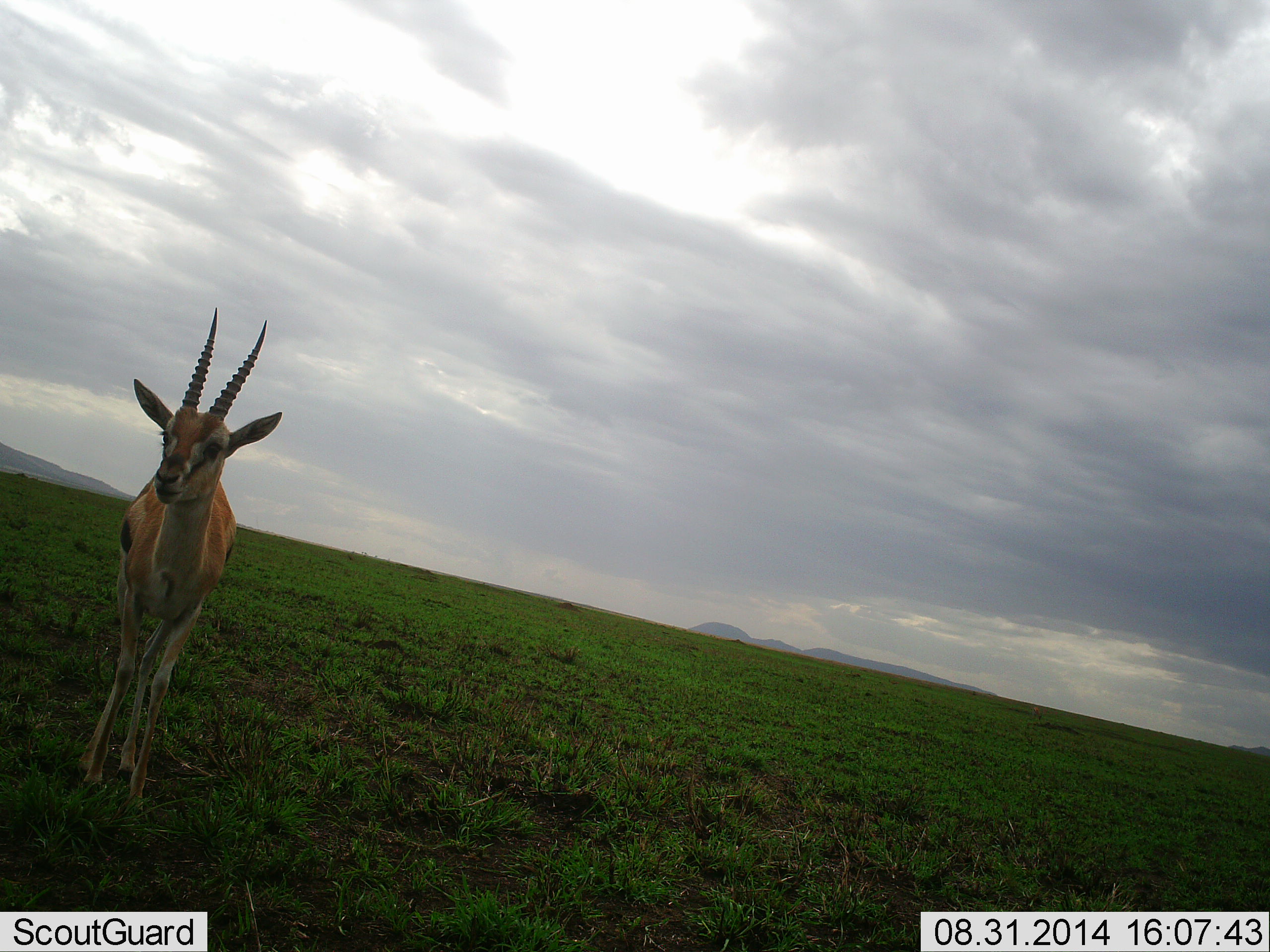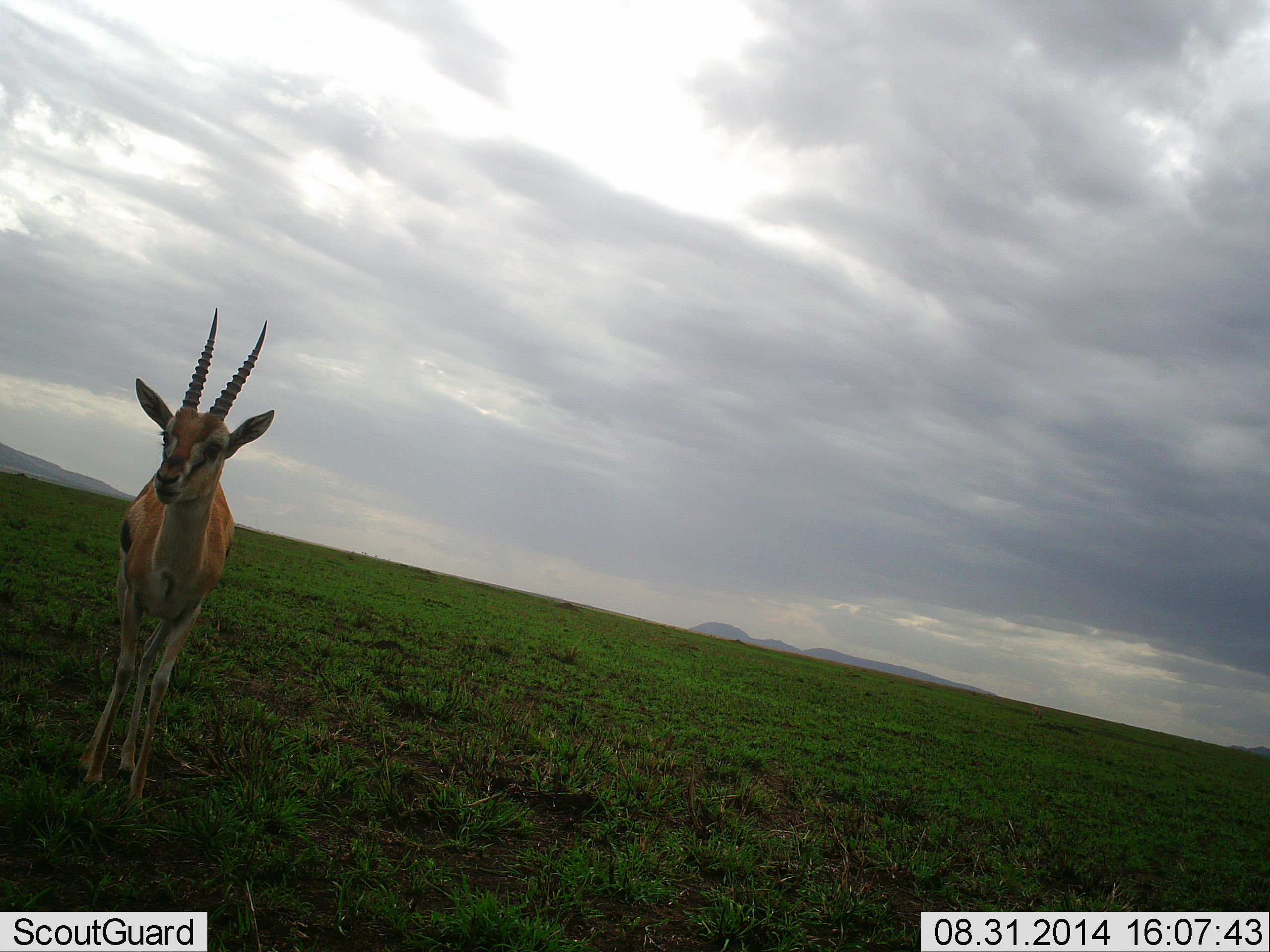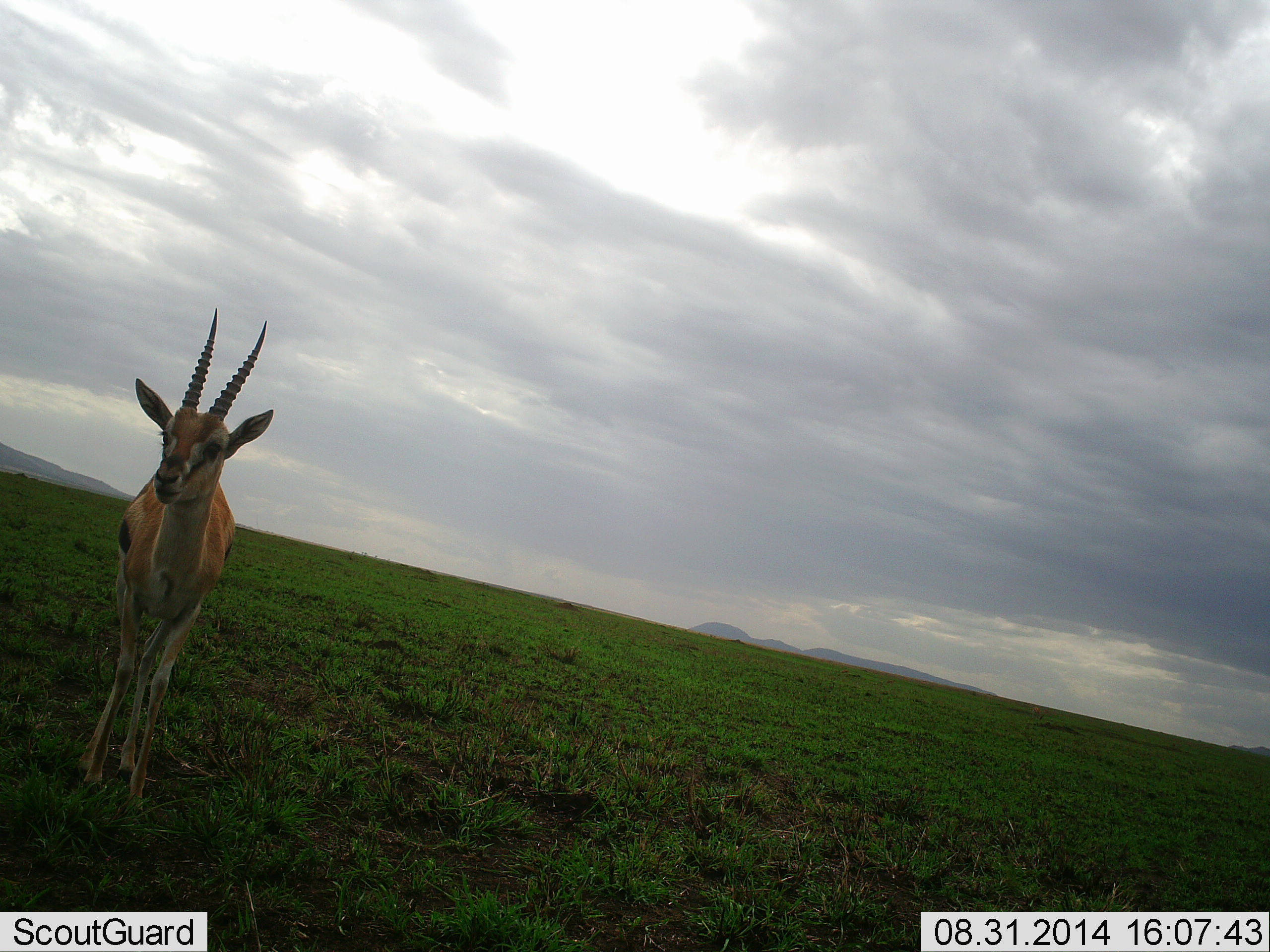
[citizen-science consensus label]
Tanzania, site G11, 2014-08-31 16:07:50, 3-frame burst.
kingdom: Animalia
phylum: Chordata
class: Mammalia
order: Artiodactyla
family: Bovidae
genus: Eudorcas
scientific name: Eudorcas thomsonii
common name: thomson's gazelle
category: gazellethomsons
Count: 1.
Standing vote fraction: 100%.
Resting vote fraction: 0%.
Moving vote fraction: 0%.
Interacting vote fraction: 0%.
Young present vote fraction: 0%.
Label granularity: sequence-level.